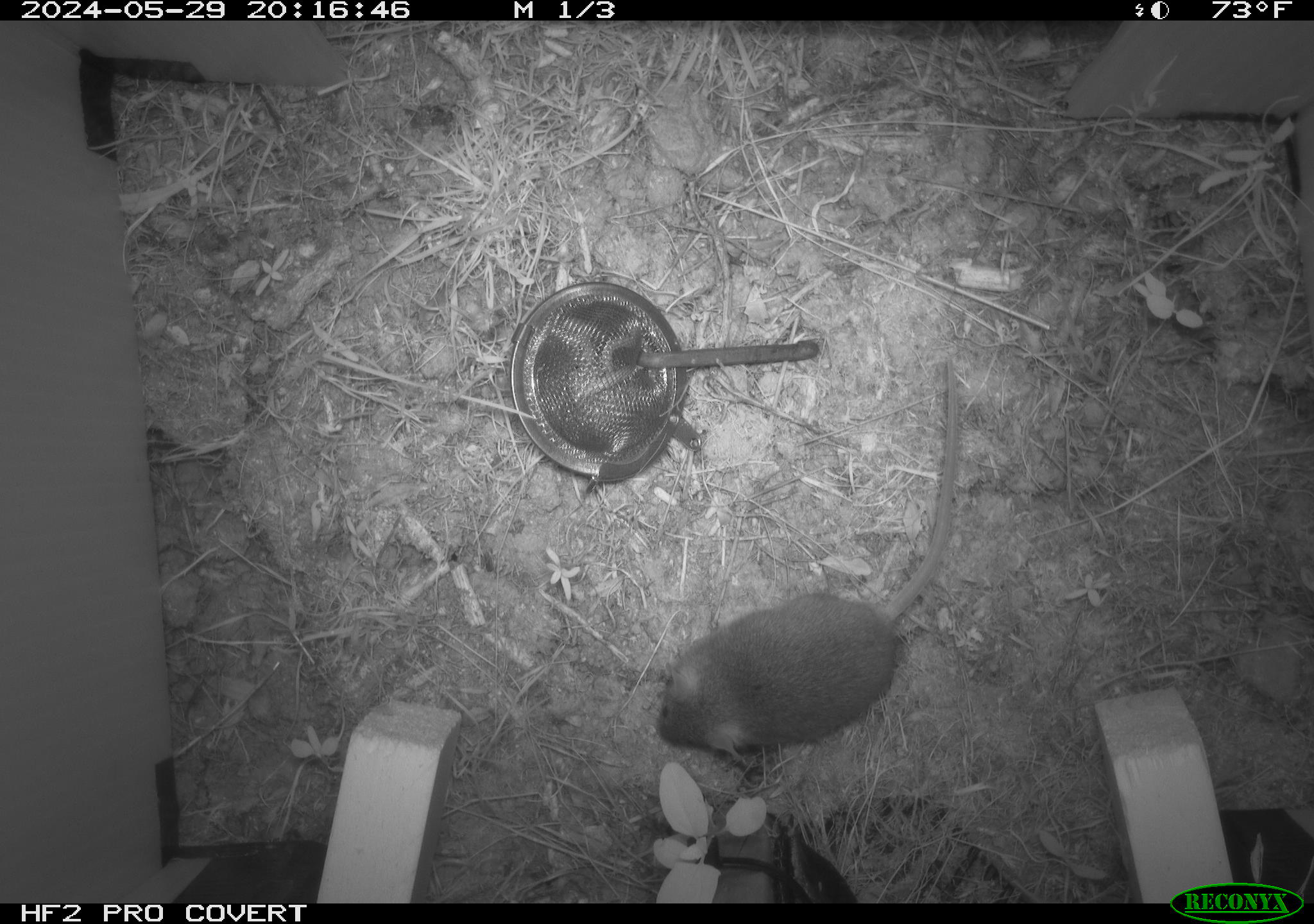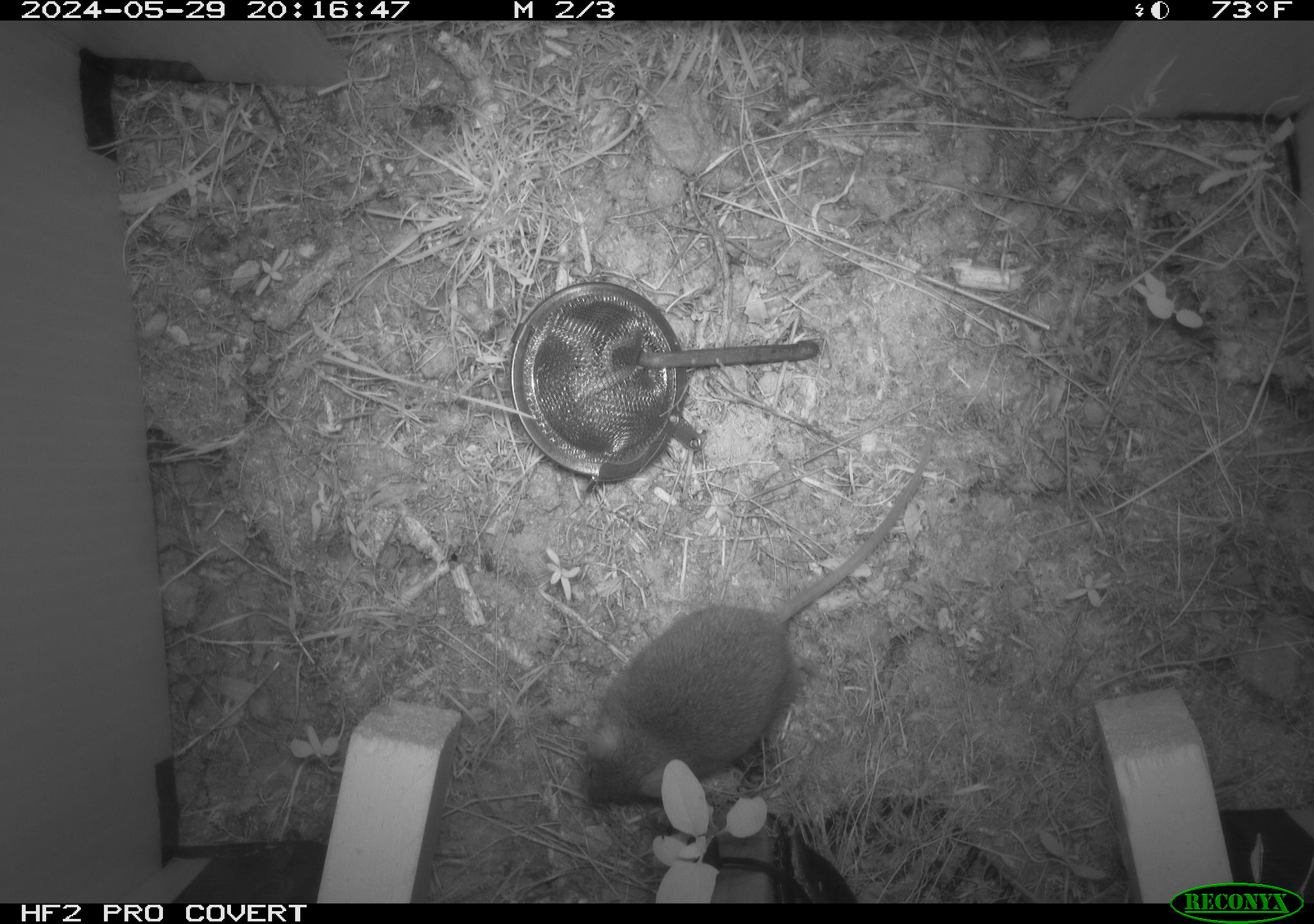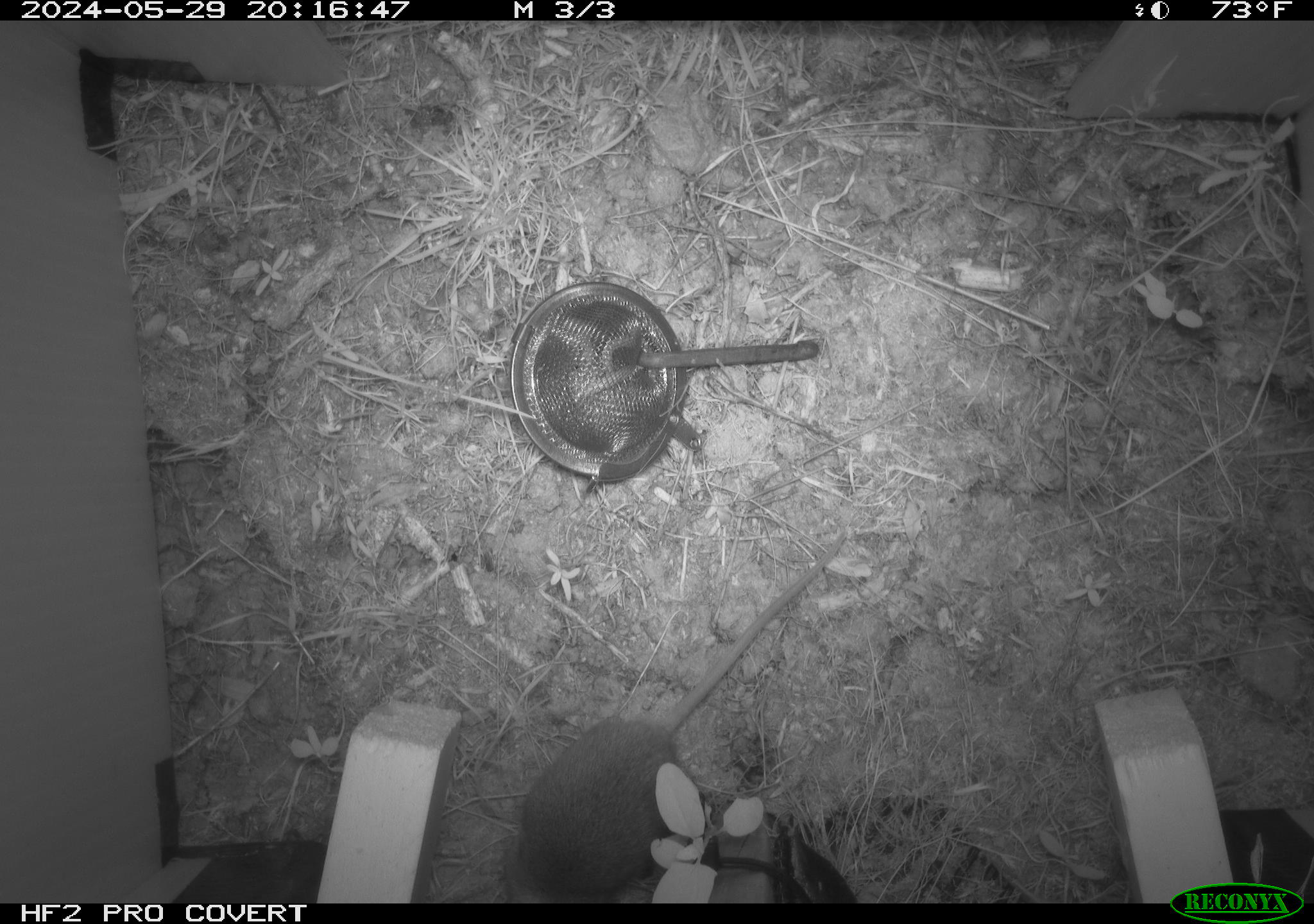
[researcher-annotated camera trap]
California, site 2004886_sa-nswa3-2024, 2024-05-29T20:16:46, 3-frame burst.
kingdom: Animalia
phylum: Chordata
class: Mammalia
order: Rodentia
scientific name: Rodentia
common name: rodent